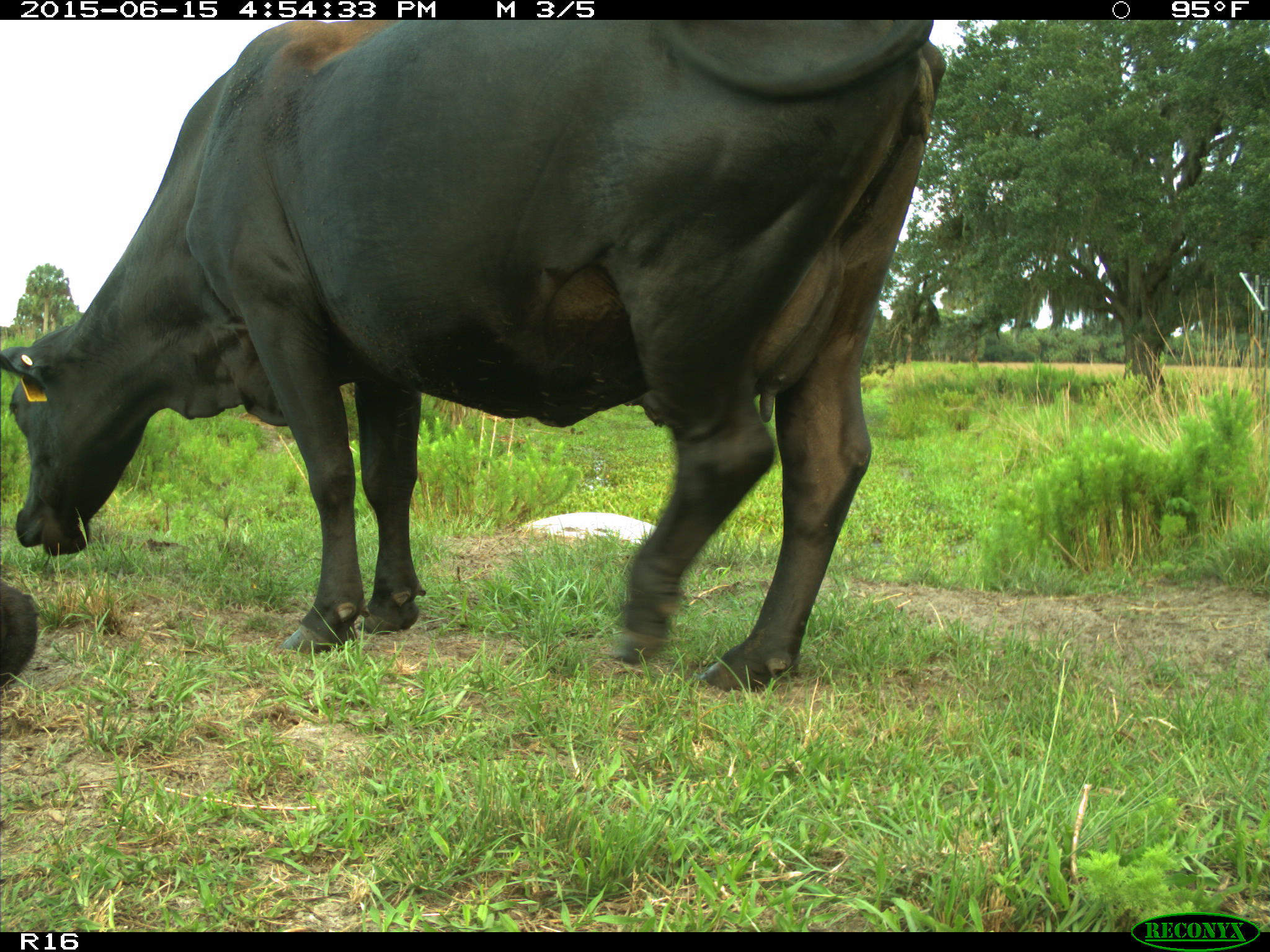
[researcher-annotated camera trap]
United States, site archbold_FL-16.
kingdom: Animalia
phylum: Chordata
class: Mammalia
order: Artiodactyla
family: Bovidae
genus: Bos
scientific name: Bos taurus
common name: domestic cow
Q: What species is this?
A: Bos taurus (domestic cow).